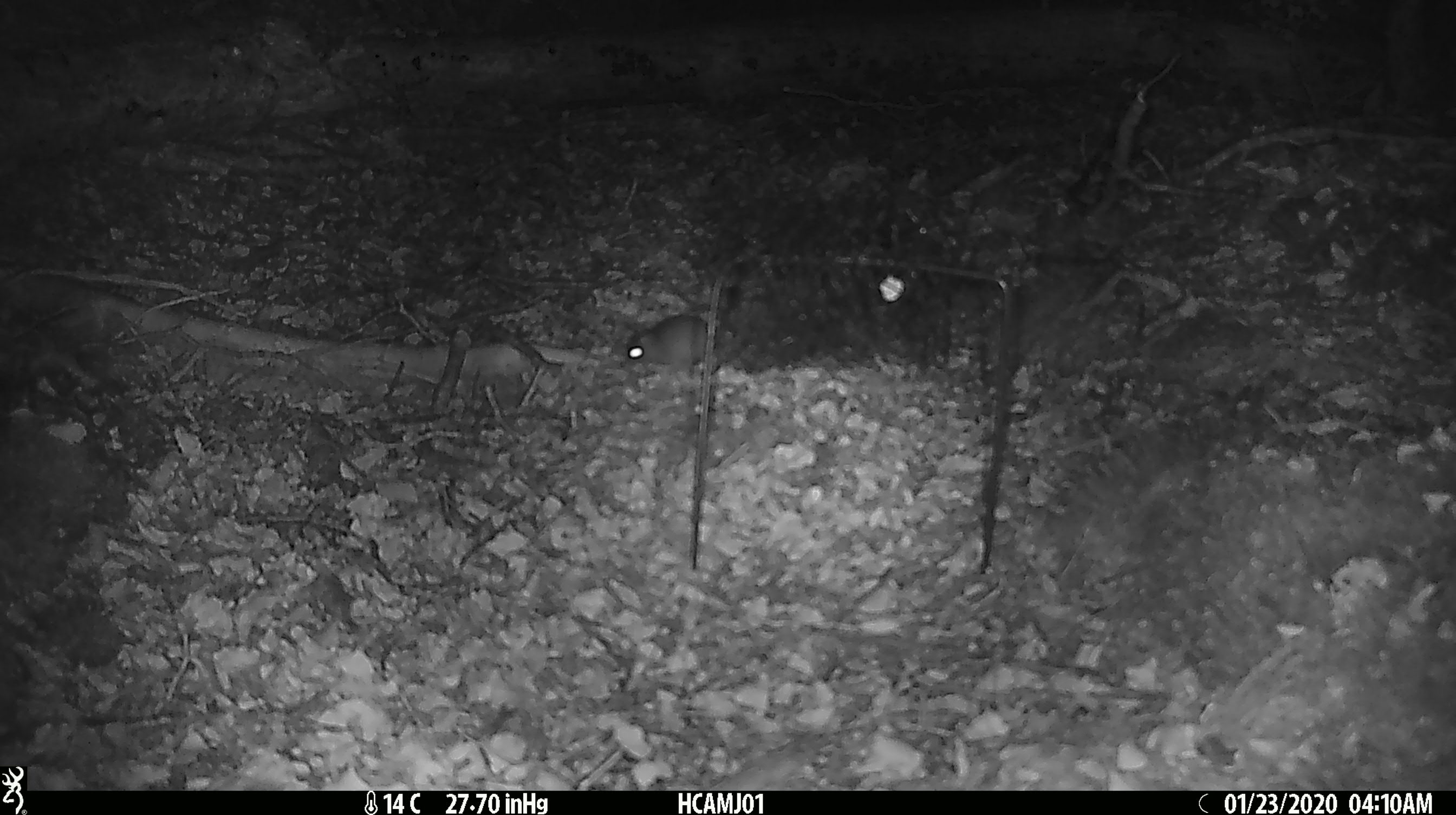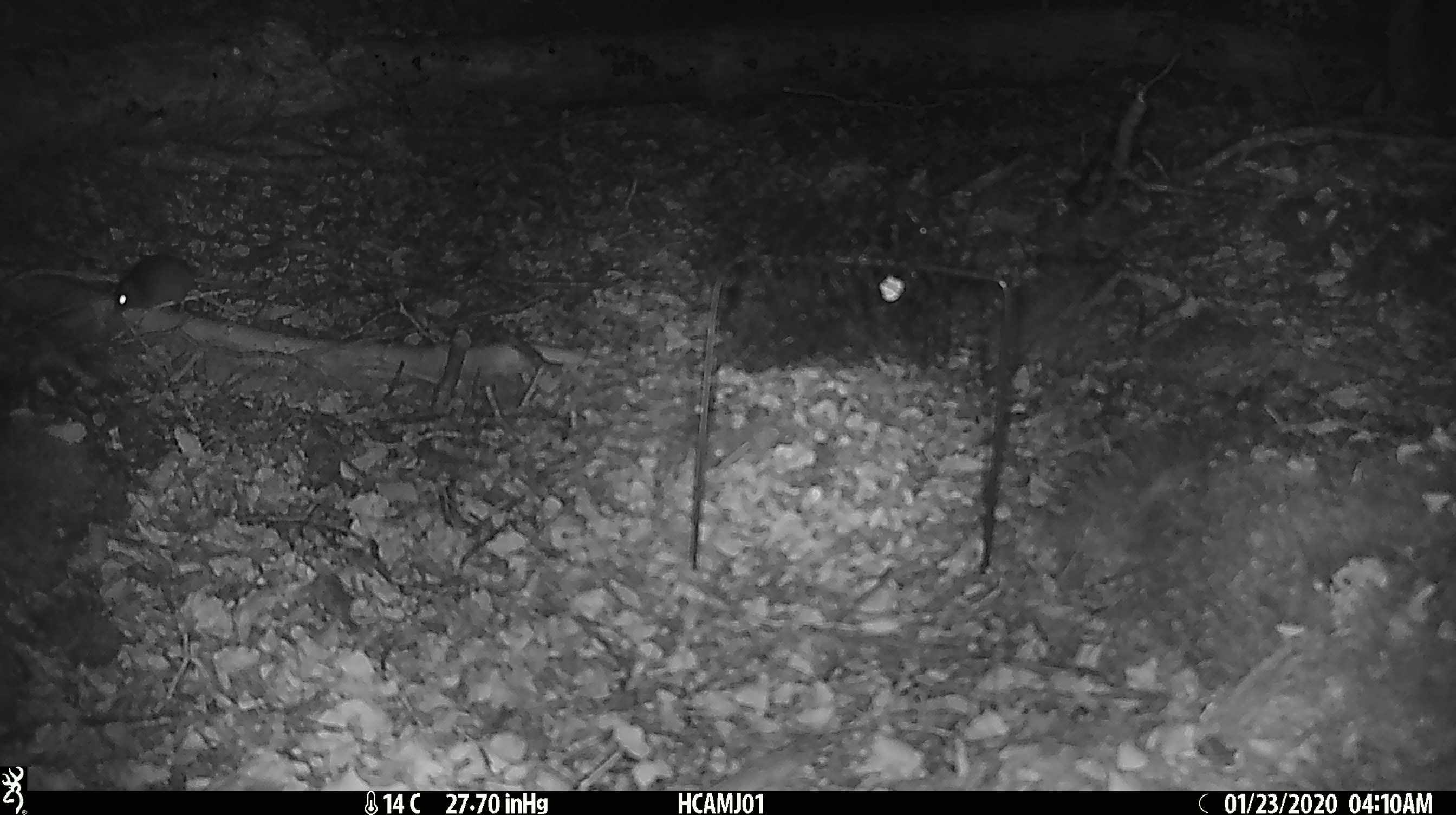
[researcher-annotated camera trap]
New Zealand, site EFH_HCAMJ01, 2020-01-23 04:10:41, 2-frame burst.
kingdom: Animalia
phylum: Chordata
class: Mammalia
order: Rodentia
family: Muridae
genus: Mus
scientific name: Mus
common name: mouse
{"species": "mouse (Mus)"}